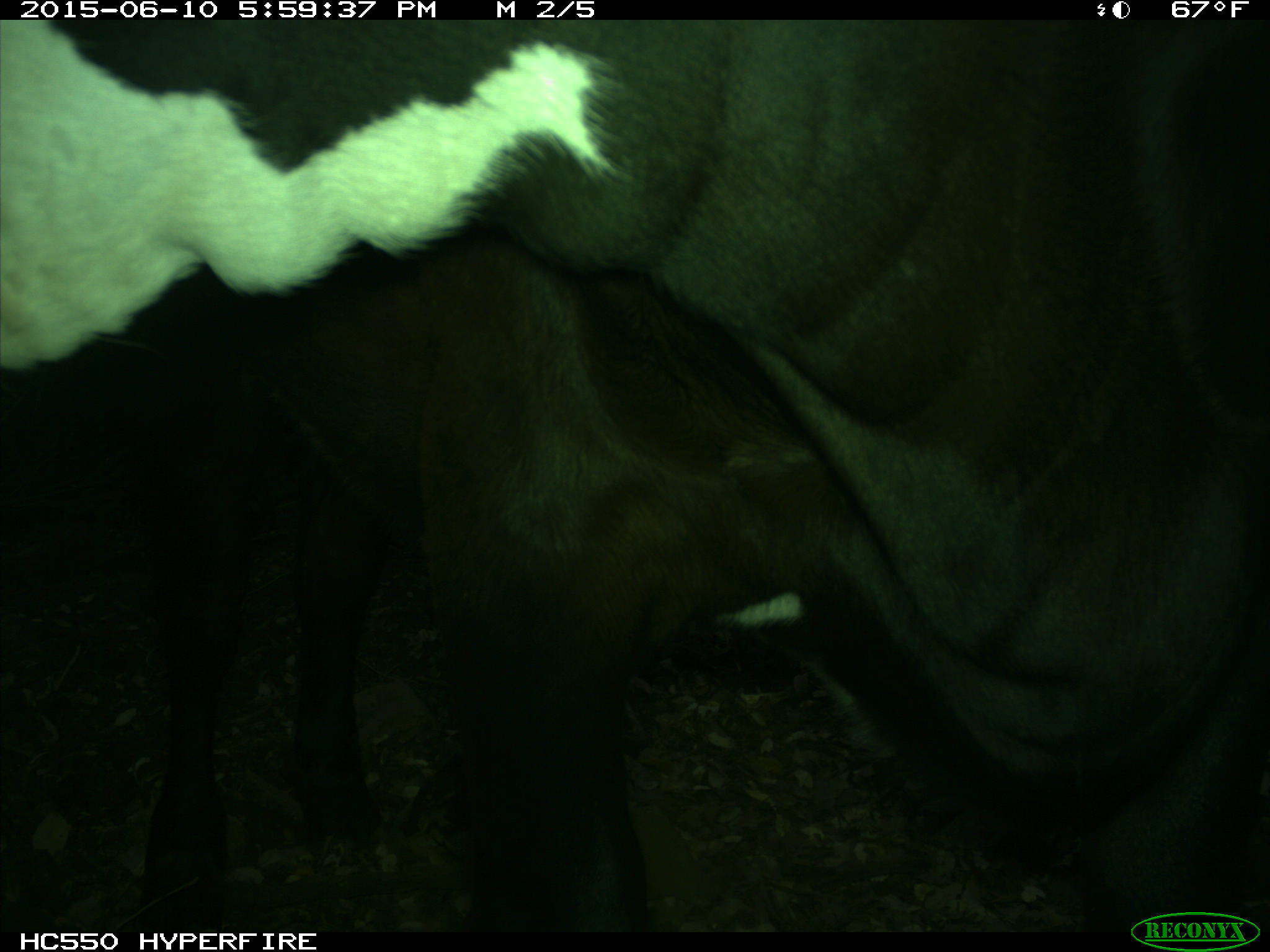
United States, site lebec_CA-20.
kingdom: Animalia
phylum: Chordata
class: Mammalia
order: Artiodactyla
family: Bovidae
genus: Bos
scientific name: Bos taurus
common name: domestic cow